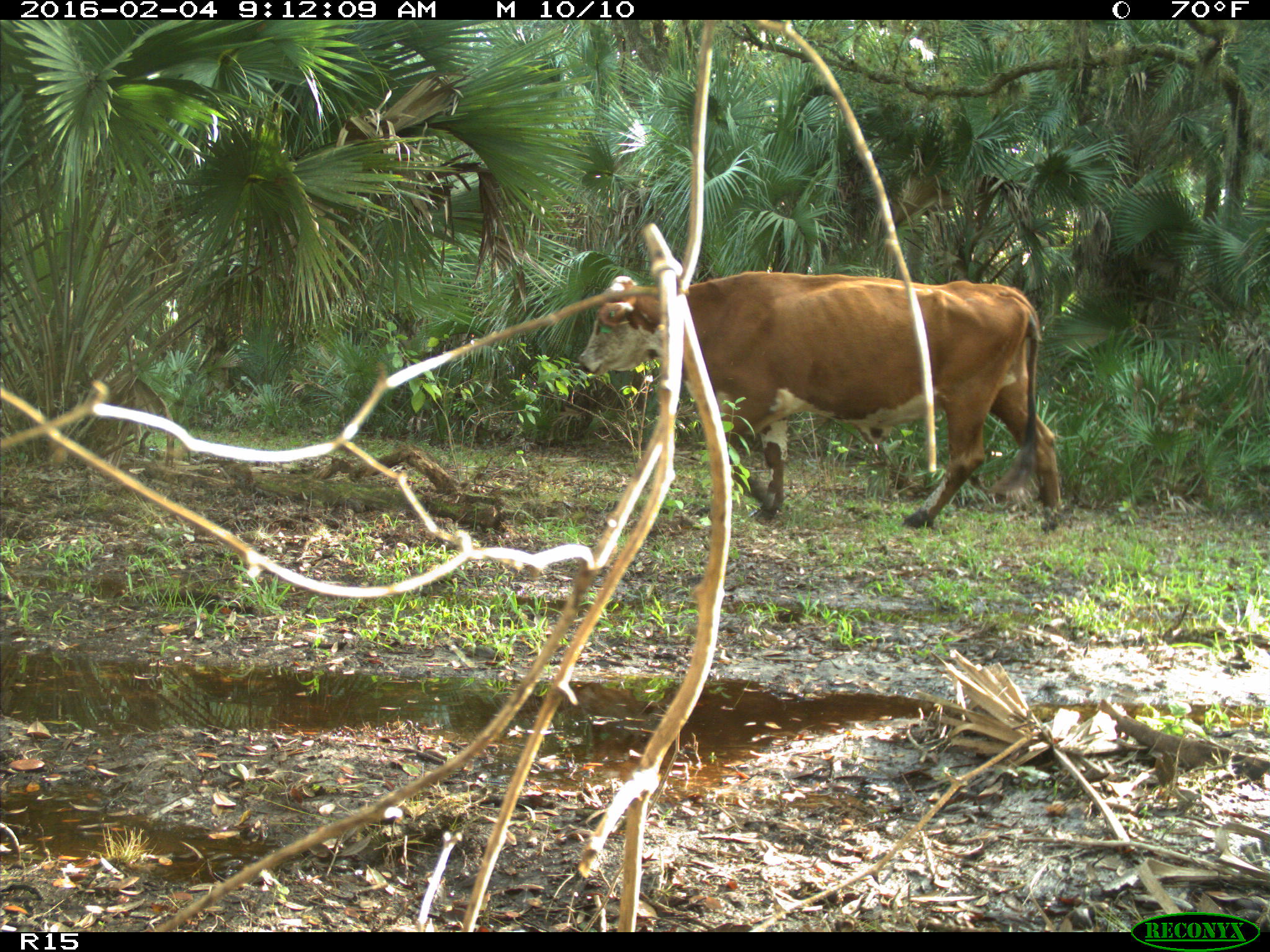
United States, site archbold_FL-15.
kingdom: Animalia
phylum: Chordata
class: Mammalia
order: Artiodactyla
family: Bovidae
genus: Bos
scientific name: Bos taurus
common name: domestic cow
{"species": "Bos taurus (domestic cow)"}